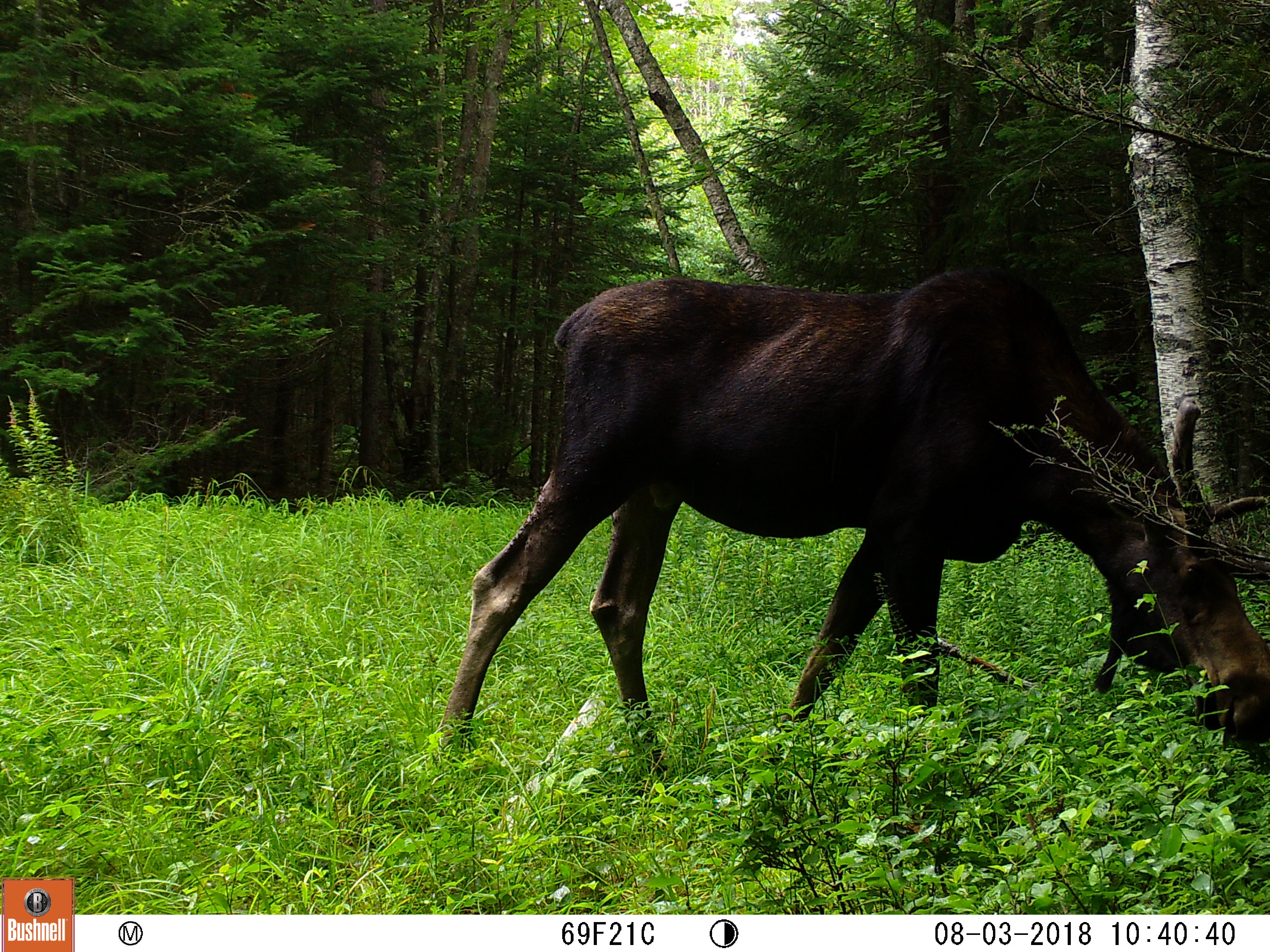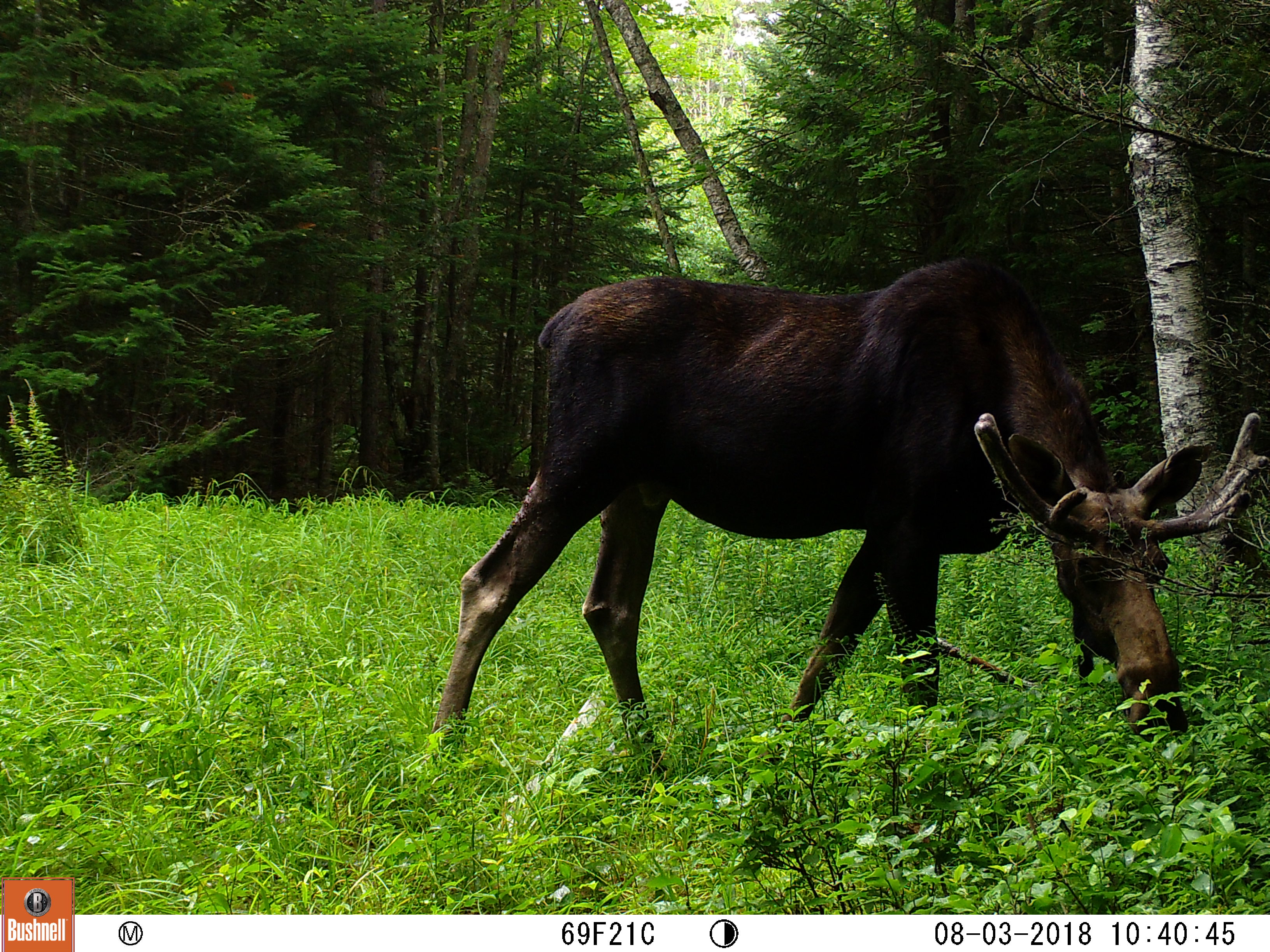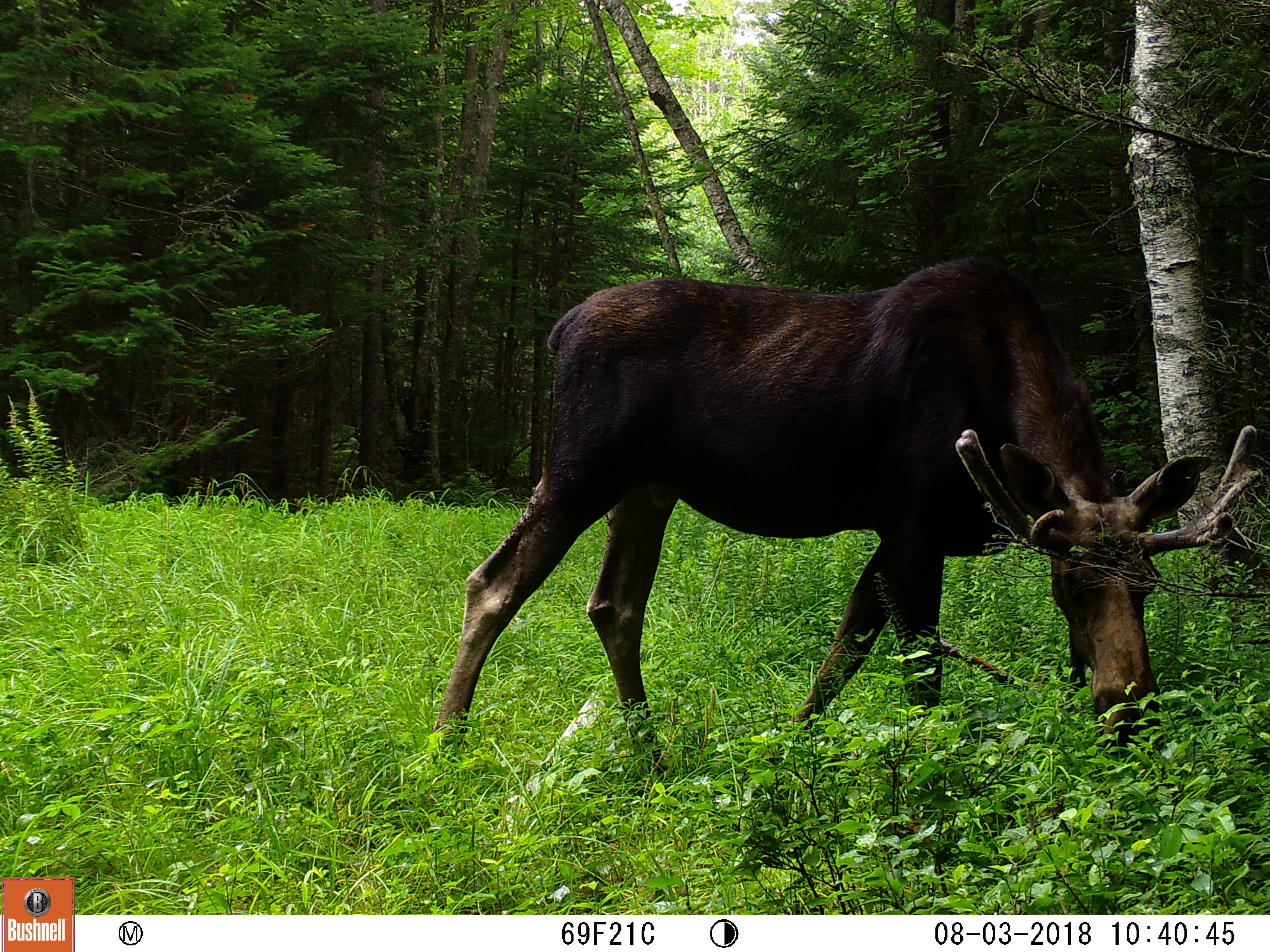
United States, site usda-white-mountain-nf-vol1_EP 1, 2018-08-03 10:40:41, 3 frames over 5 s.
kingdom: Animalia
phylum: Chordata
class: Mammalia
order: Artiodactyla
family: Cervidae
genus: Alces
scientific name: Alces alces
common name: moose